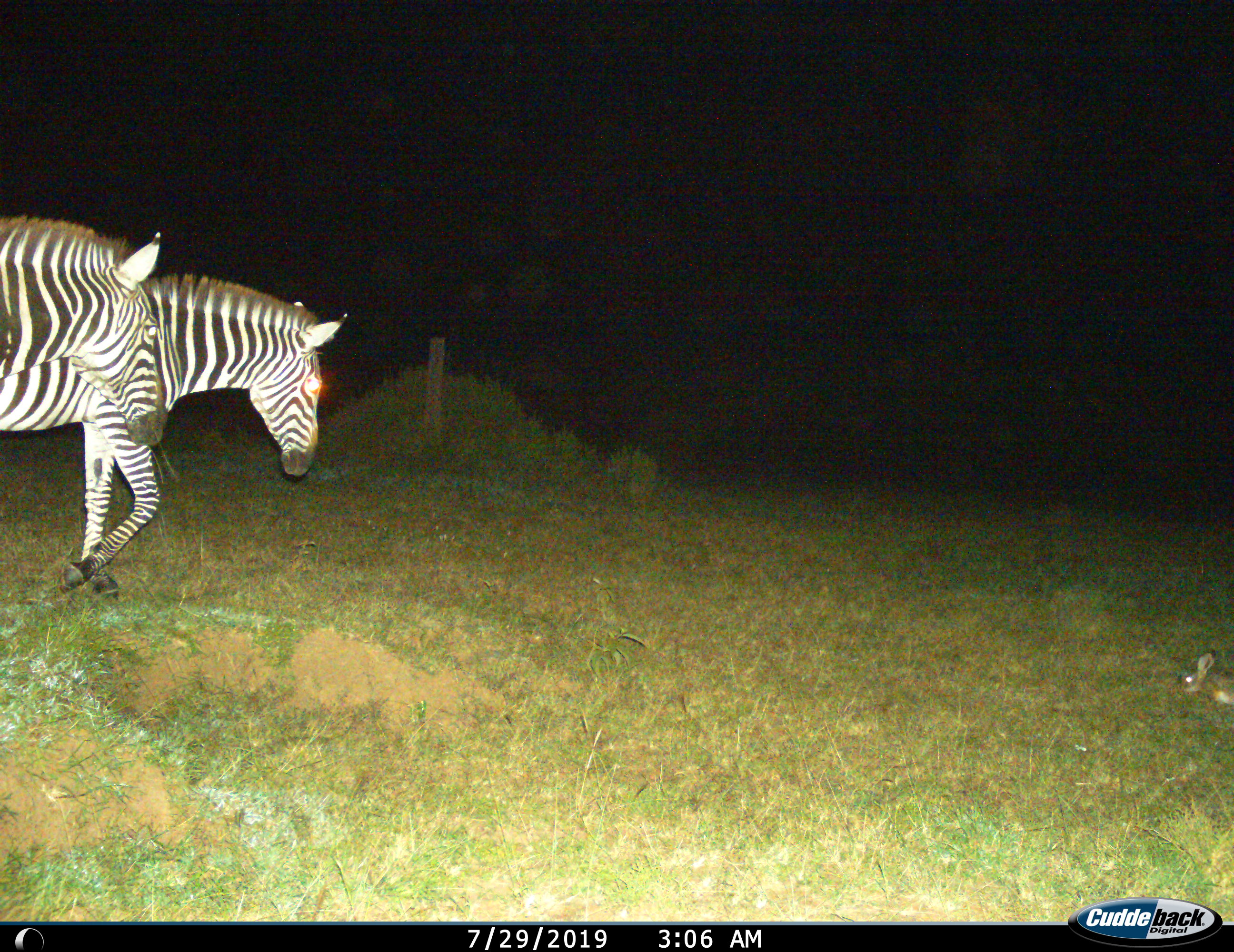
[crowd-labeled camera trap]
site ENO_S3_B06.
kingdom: Animalia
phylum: Chordata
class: Mammalia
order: Lagomorpha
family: Leporidae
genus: Lepus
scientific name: Lepus saxatilis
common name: scrub hare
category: haresavannah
Haresavannah (scrub hare) (Lepus saxatilis), count 1. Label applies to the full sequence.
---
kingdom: Animalia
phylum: Chordata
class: Mammalia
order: Perissodactyla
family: Equidae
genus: Equus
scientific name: Equus quagga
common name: plains zebra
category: zebraplains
Zebraplains (plains zebra) (Equus quagga), count 2. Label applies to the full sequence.